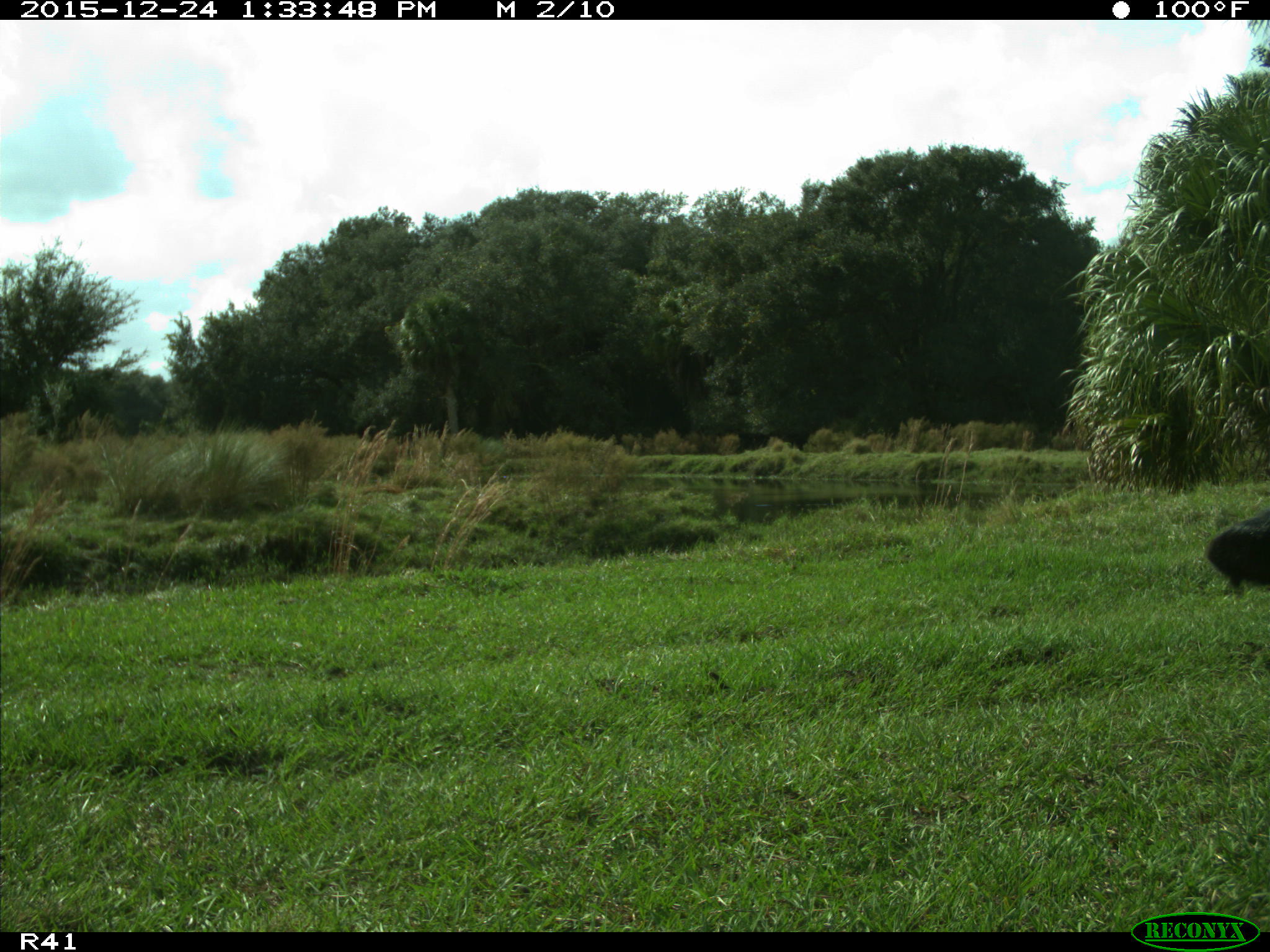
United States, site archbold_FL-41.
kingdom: Animalia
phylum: Chordata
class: Mammalia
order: Artiodactyla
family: Bovidae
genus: Bos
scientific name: Bos taurus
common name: domestic cow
Bos taurus (domestic cow).